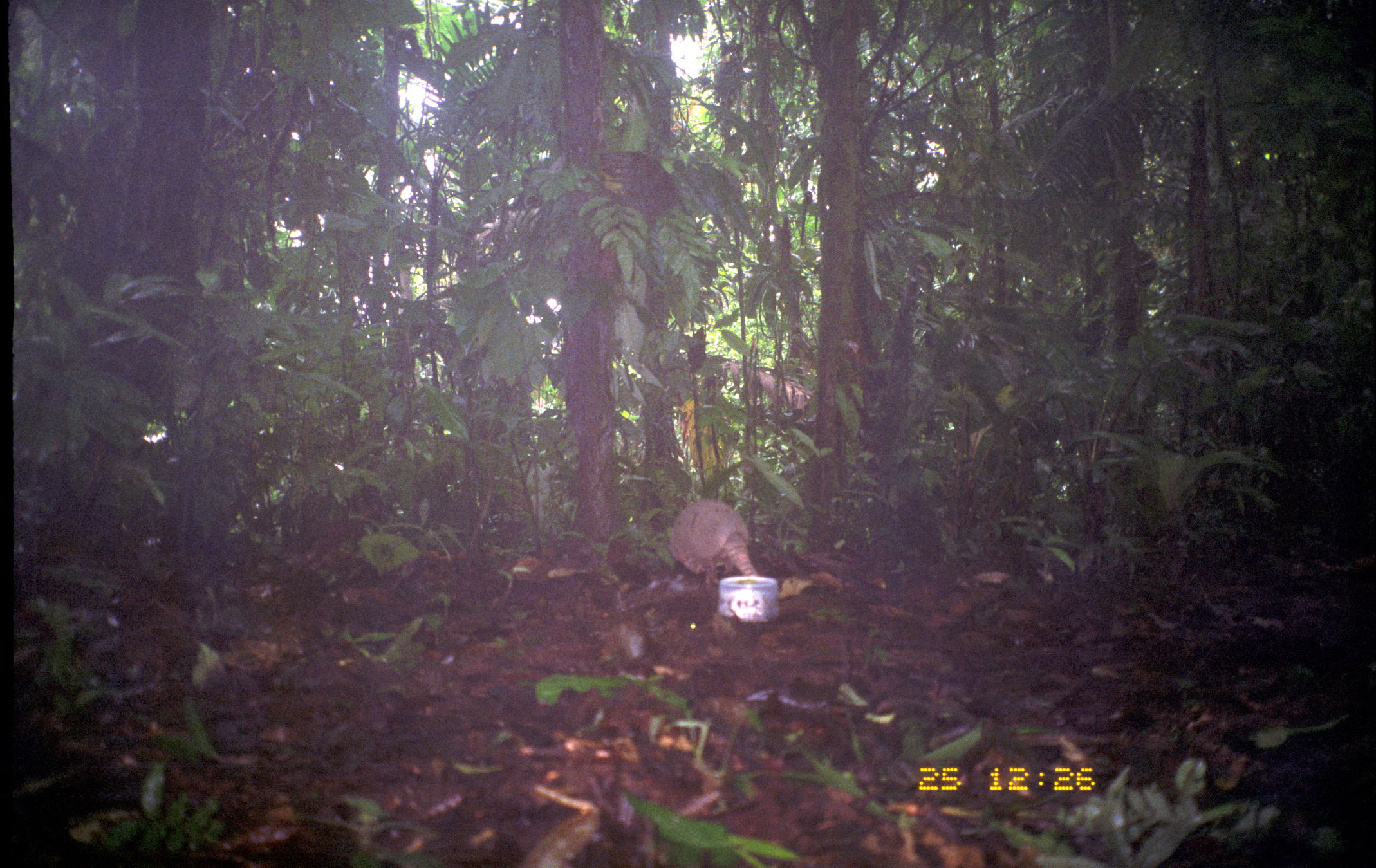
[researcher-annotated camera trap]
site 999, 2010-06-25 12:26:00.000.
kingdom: Animalia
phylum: Chordata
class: Mammalia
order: Cingulata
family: Dasypodidae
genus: Dasypus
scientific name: Dasypus novemcinctus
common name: nine-banded armadillo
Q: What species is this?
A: Dasypus novemcinctus (nine-banded armadillo).